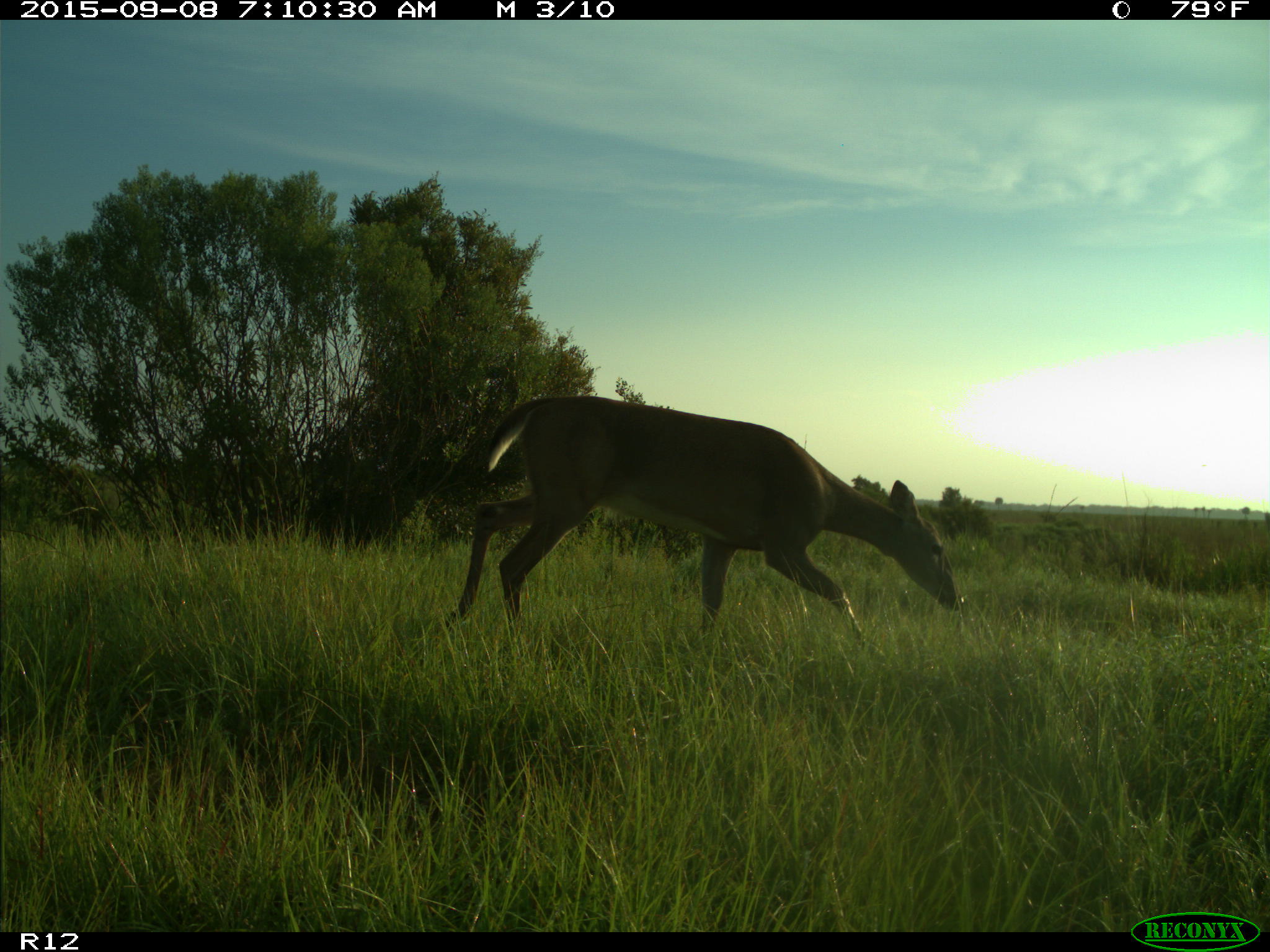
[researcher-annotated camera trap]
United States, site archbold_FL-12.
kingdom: Animalia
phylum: Chordata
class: Mammalia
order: Artiodactyla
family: Cervidae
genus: Odocoileus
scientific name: Odocoileus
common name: deer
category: unidentified deer